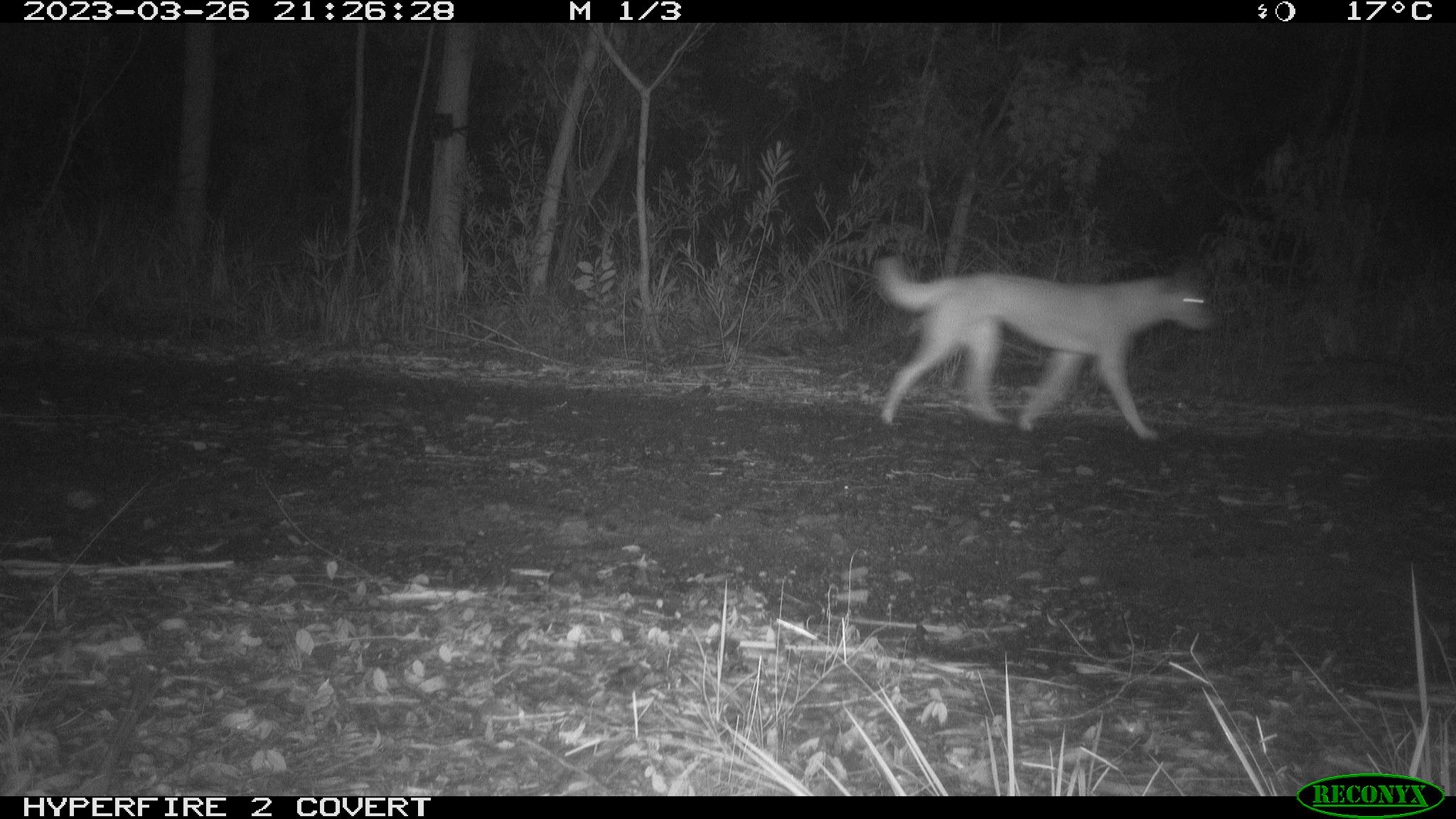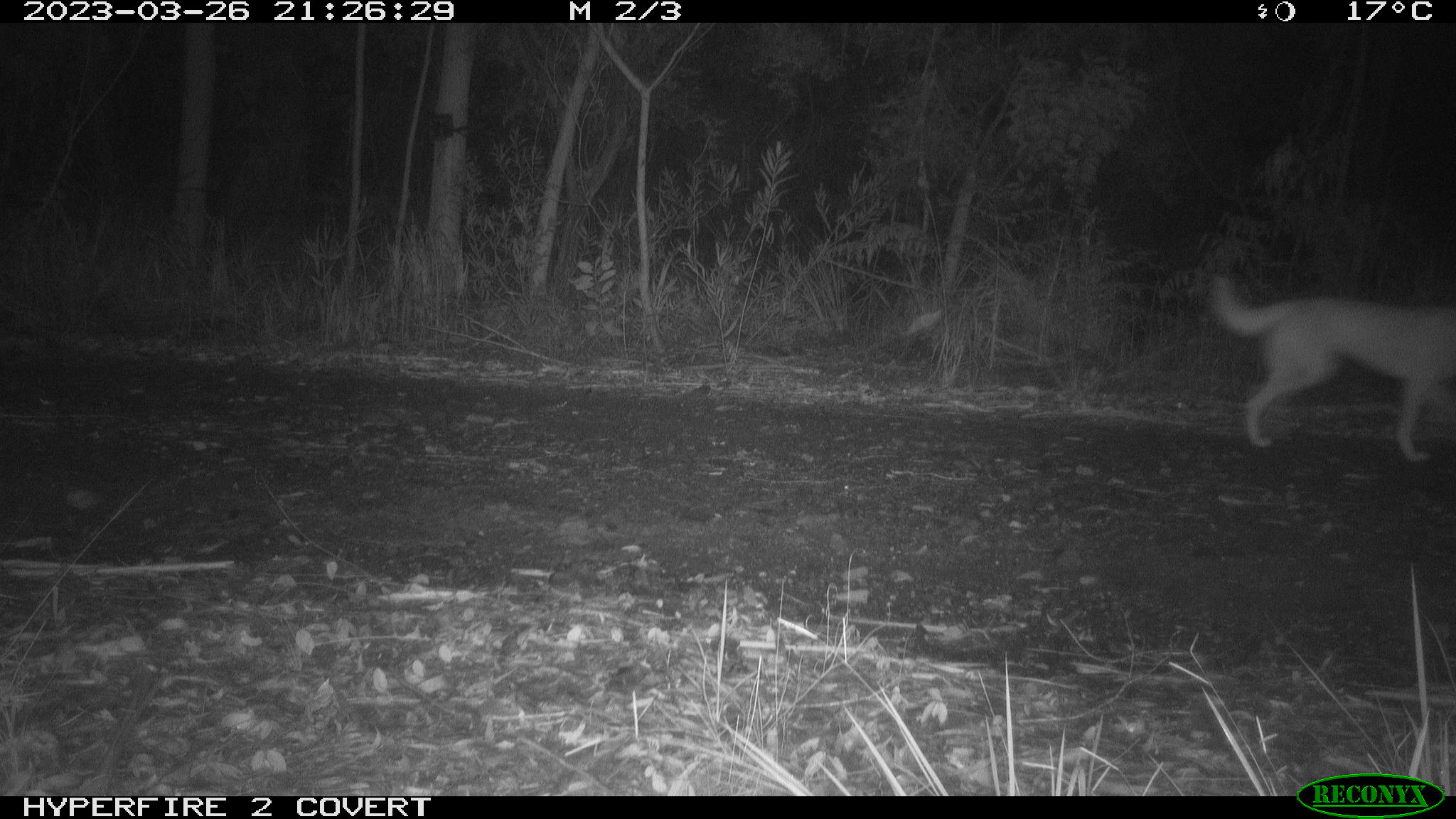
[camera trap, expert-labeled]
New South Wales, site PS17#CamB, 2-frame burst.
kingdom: Animalia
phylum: Chordata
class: Mammalia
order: Carnivora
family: Canidae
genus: Canis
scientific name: Canis familiaris dingo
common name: dingo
Dingo (Canis familiaris dingo).